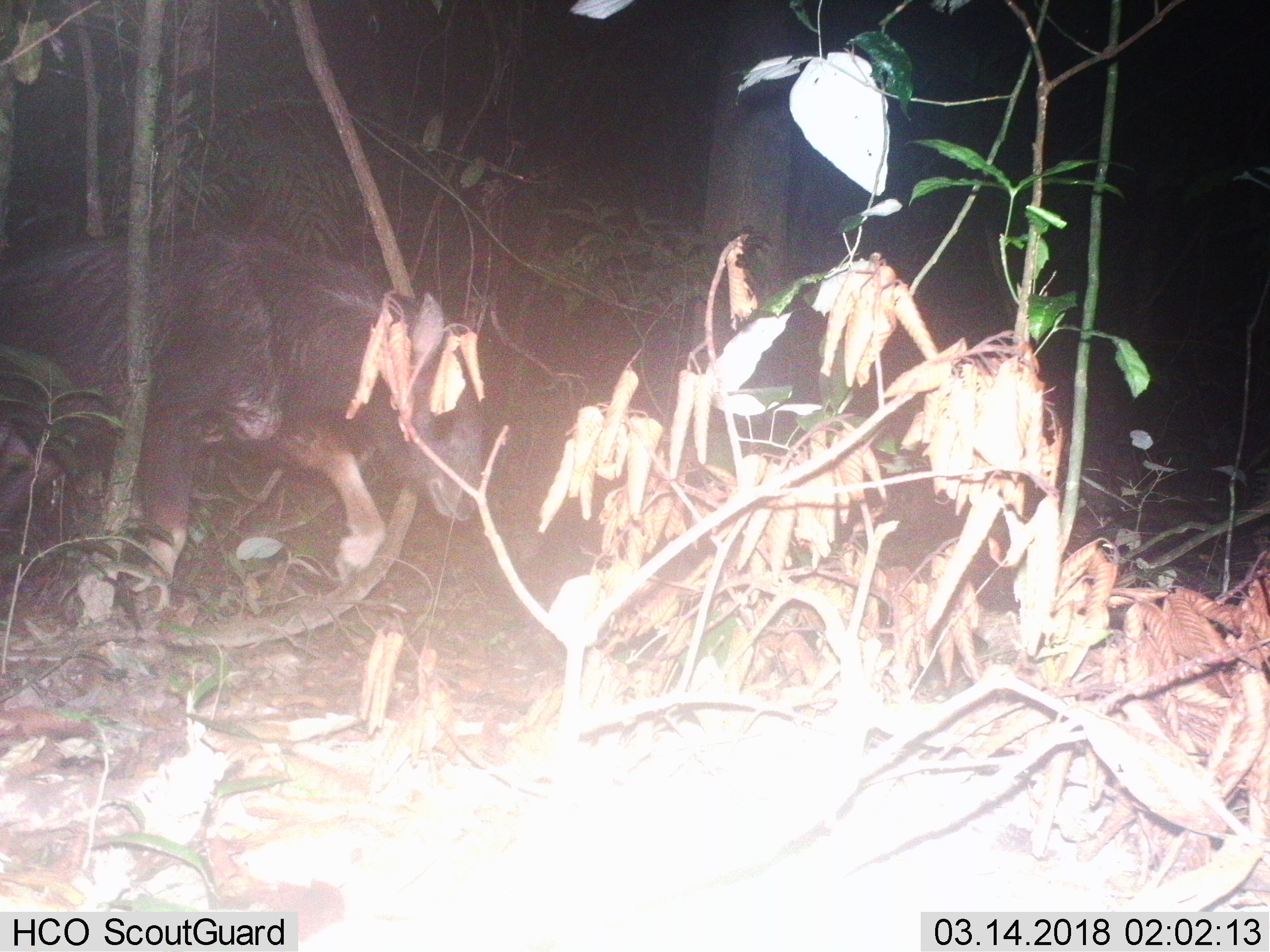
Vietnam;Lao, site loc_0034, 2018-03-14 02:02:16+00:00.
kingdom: Animalia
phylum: Chordata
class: Mammalia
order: Artiodactyla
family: Bovidae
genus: Capricornis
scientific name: Capricornis sumatraensis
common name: chinese serow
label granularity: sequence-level